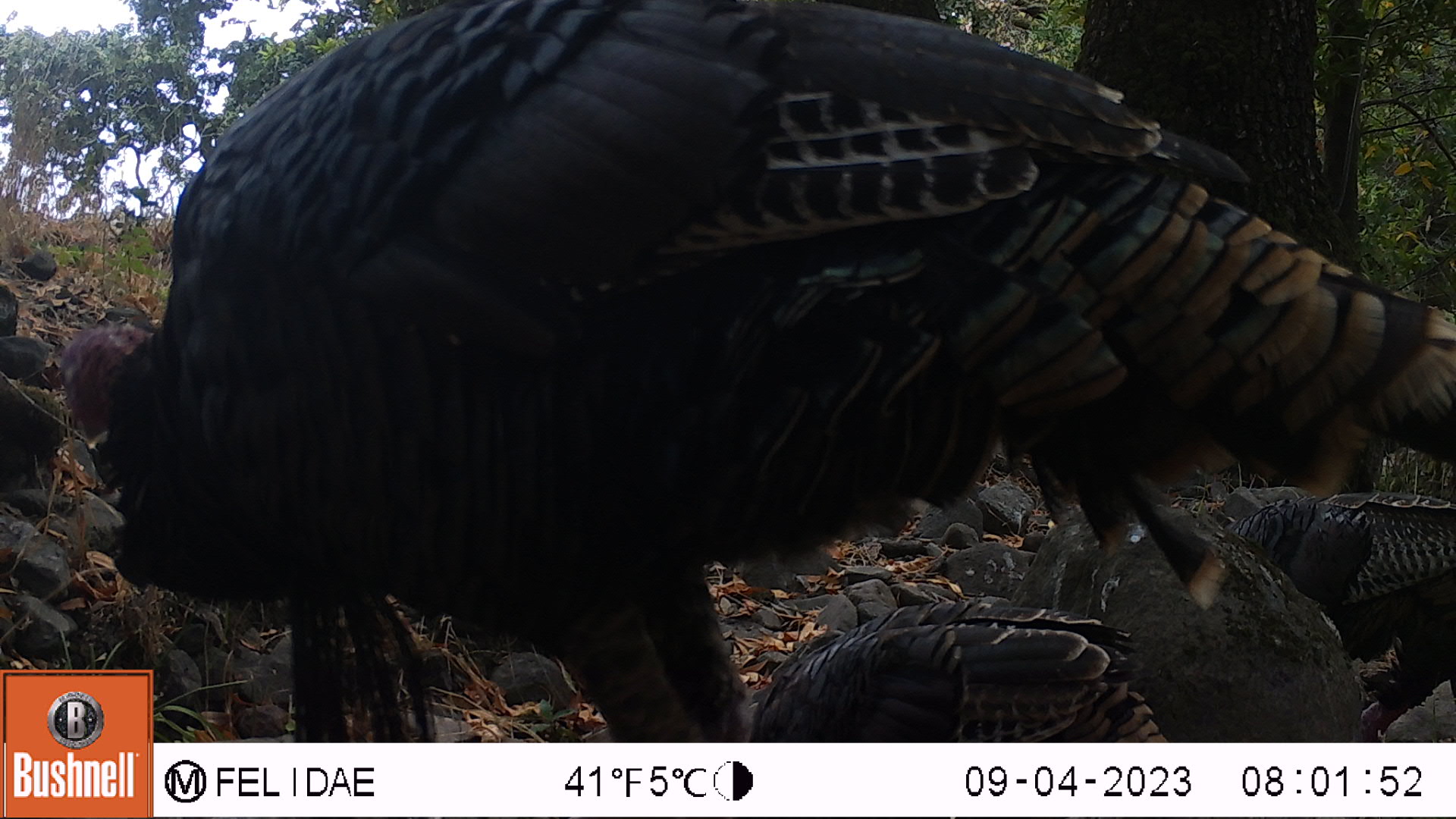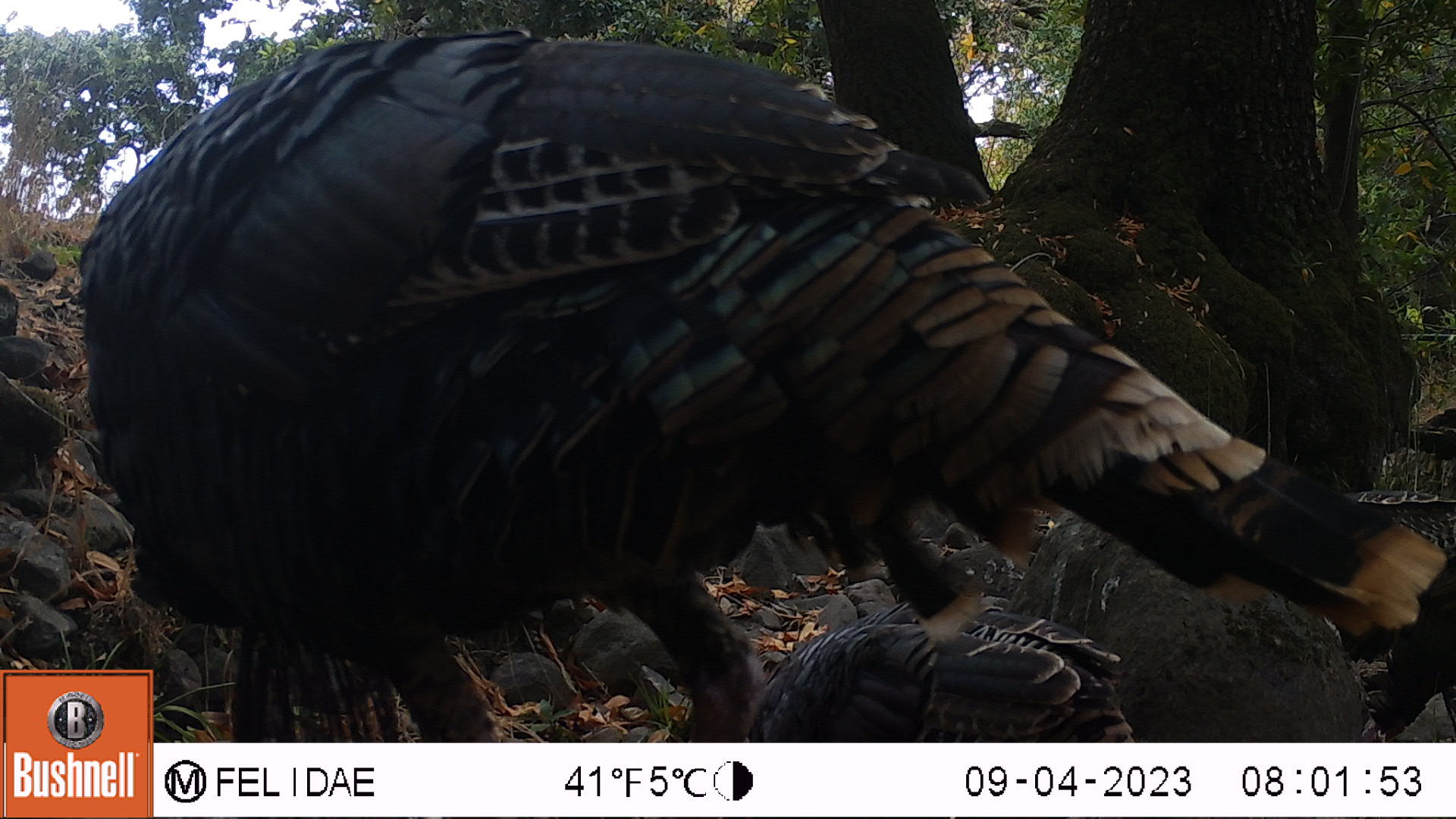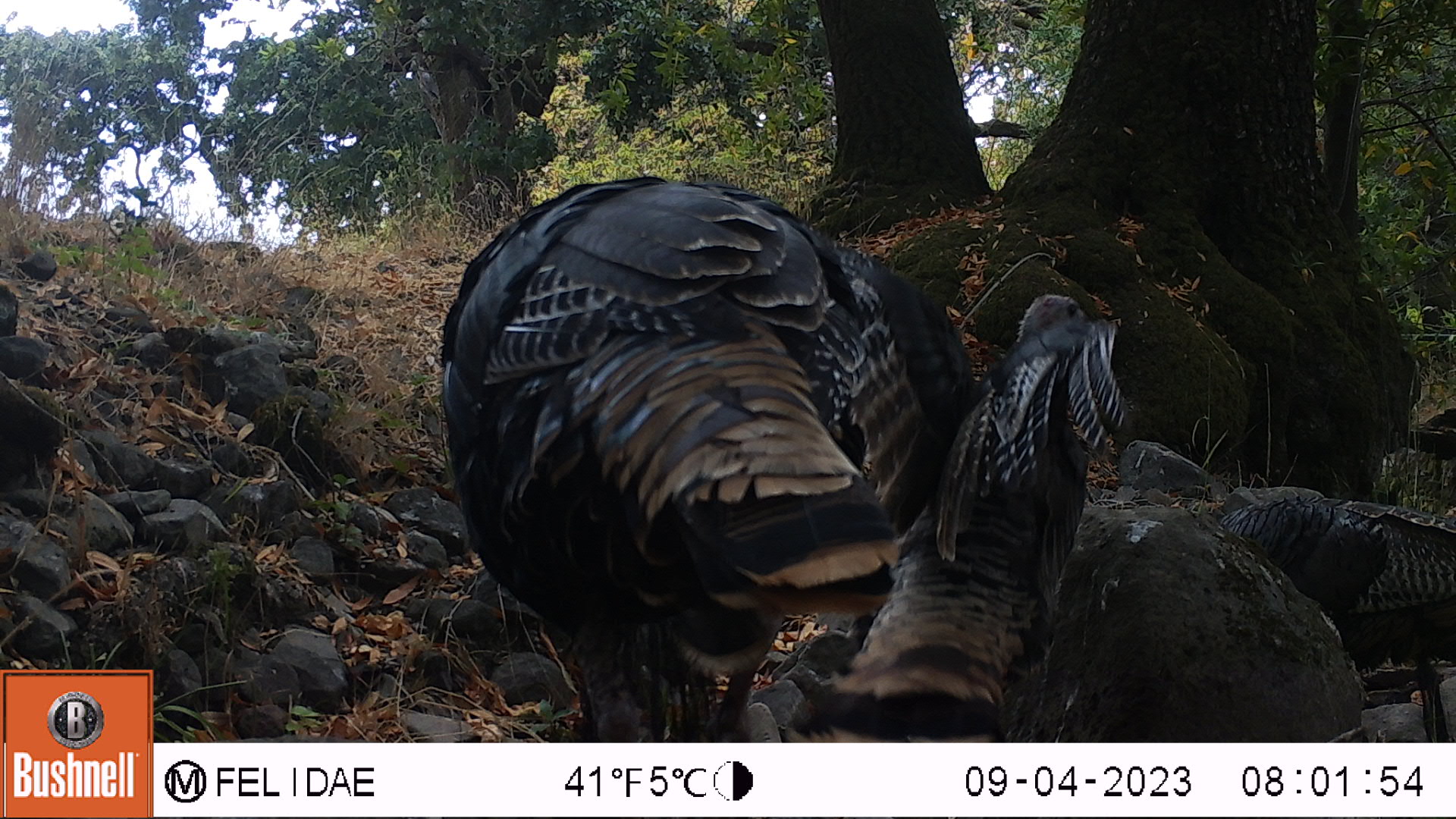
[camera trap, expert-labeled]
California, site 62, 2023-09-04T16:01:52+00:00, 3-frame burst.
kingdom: Animalia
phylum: Chordata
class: Aves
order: Galliformes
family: Phasianidae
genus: Meleagris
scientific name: Meleagris gallopavo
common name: turkey